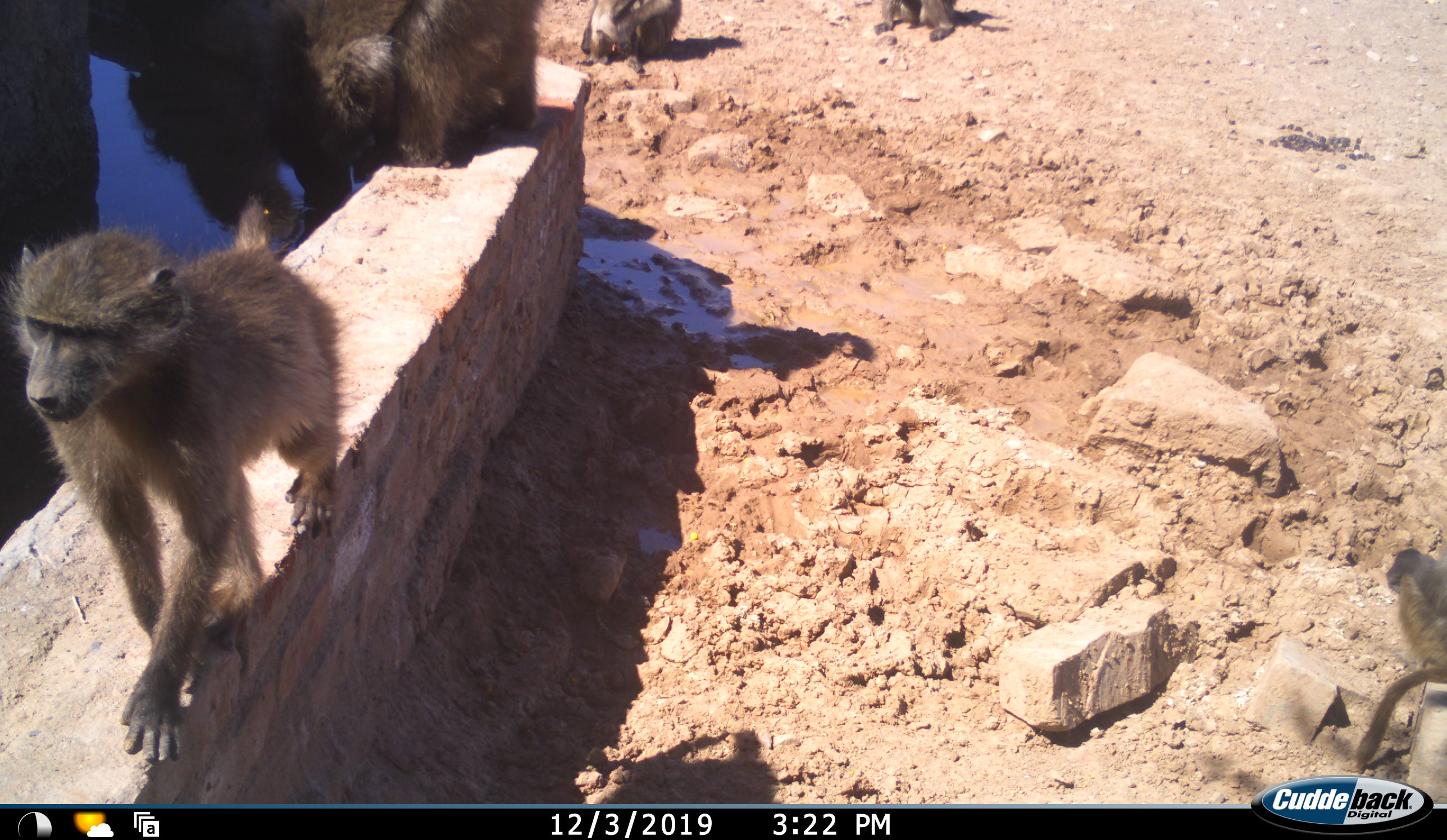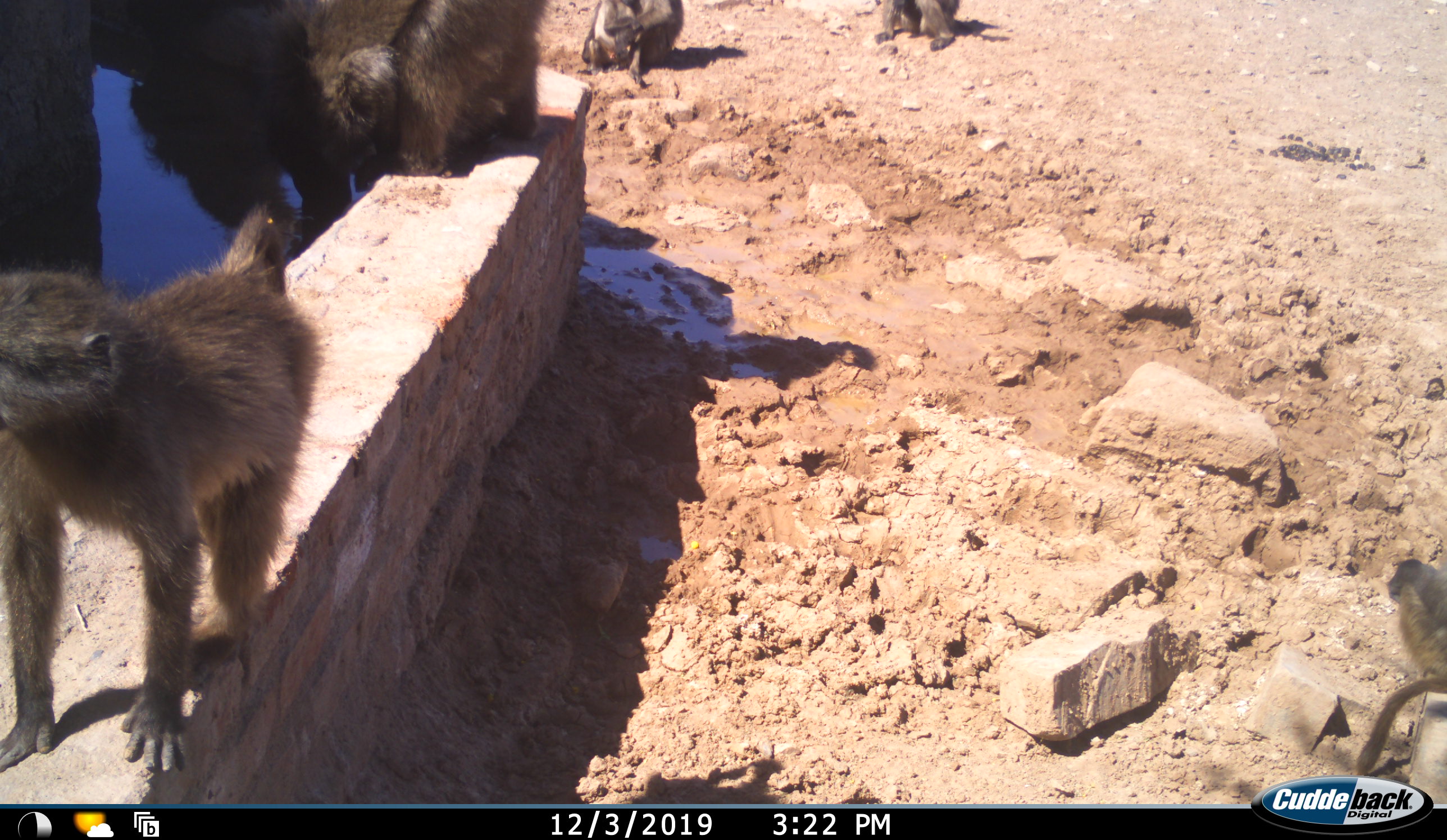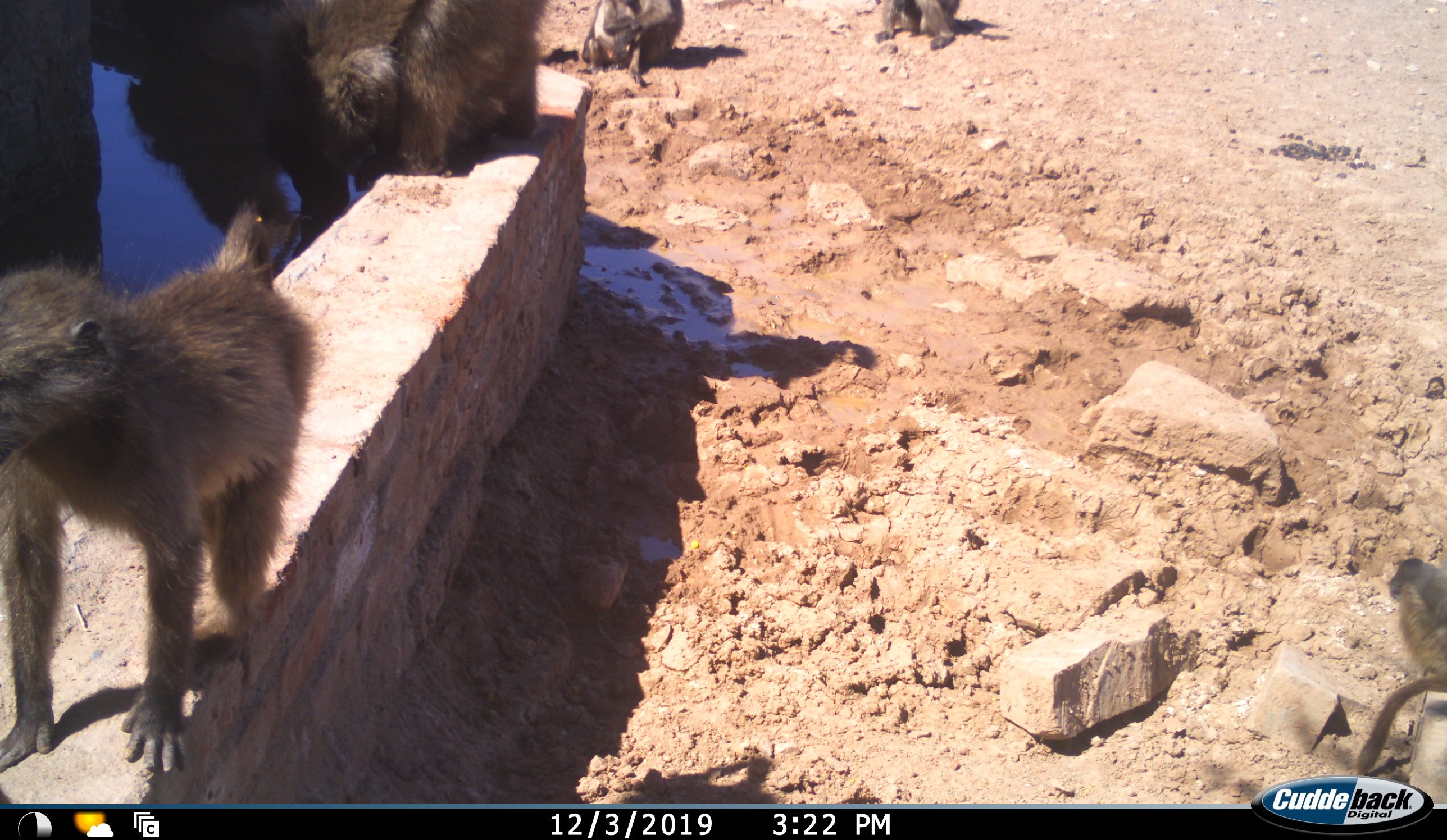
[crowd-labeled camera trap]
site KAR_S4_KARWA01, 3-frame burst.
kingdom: Animalia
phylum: Chordata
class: Mammalia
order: Primates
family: Cercopithecidae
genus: Papio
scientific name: Papio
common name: baboon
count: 5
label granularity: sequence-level